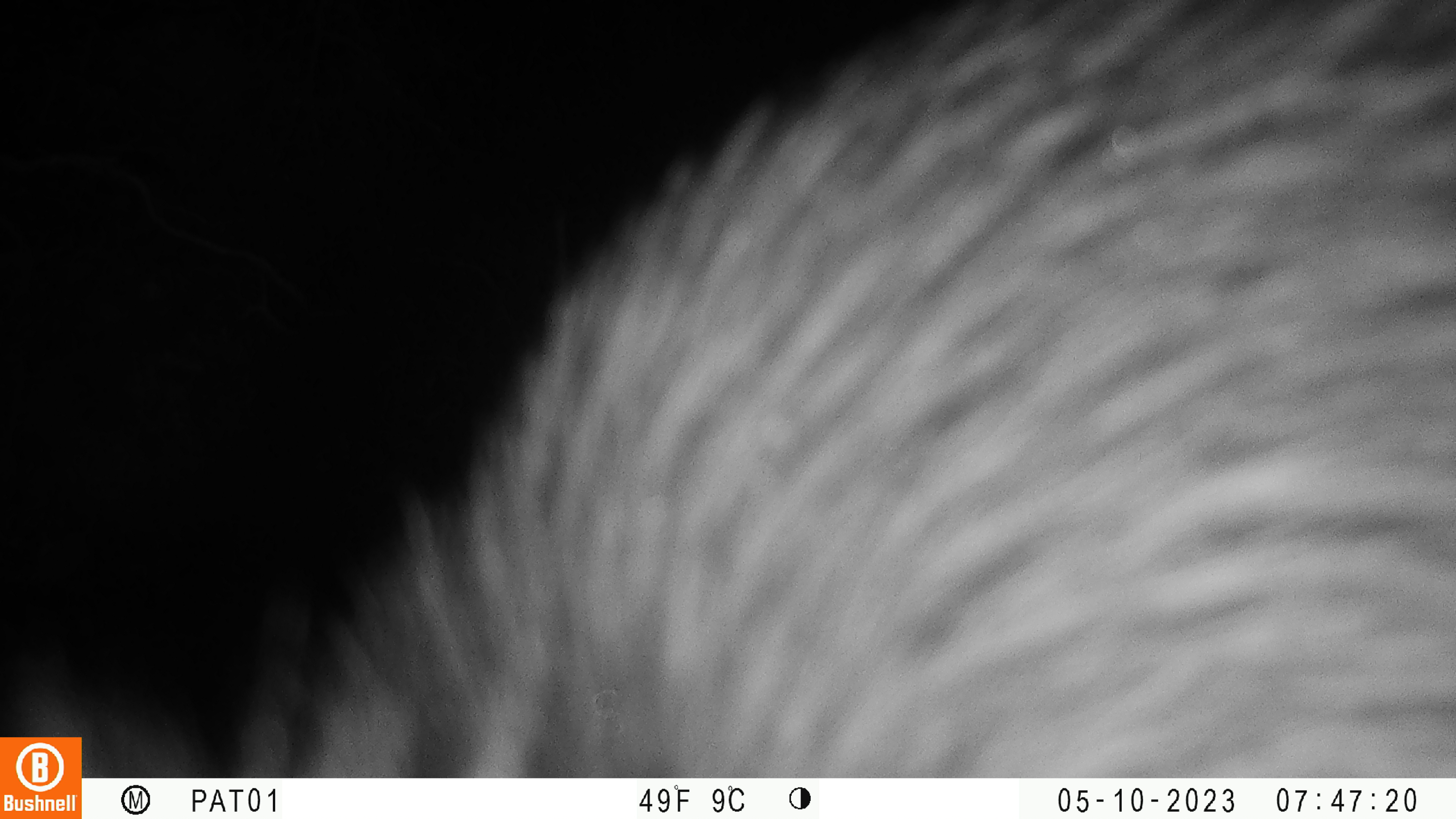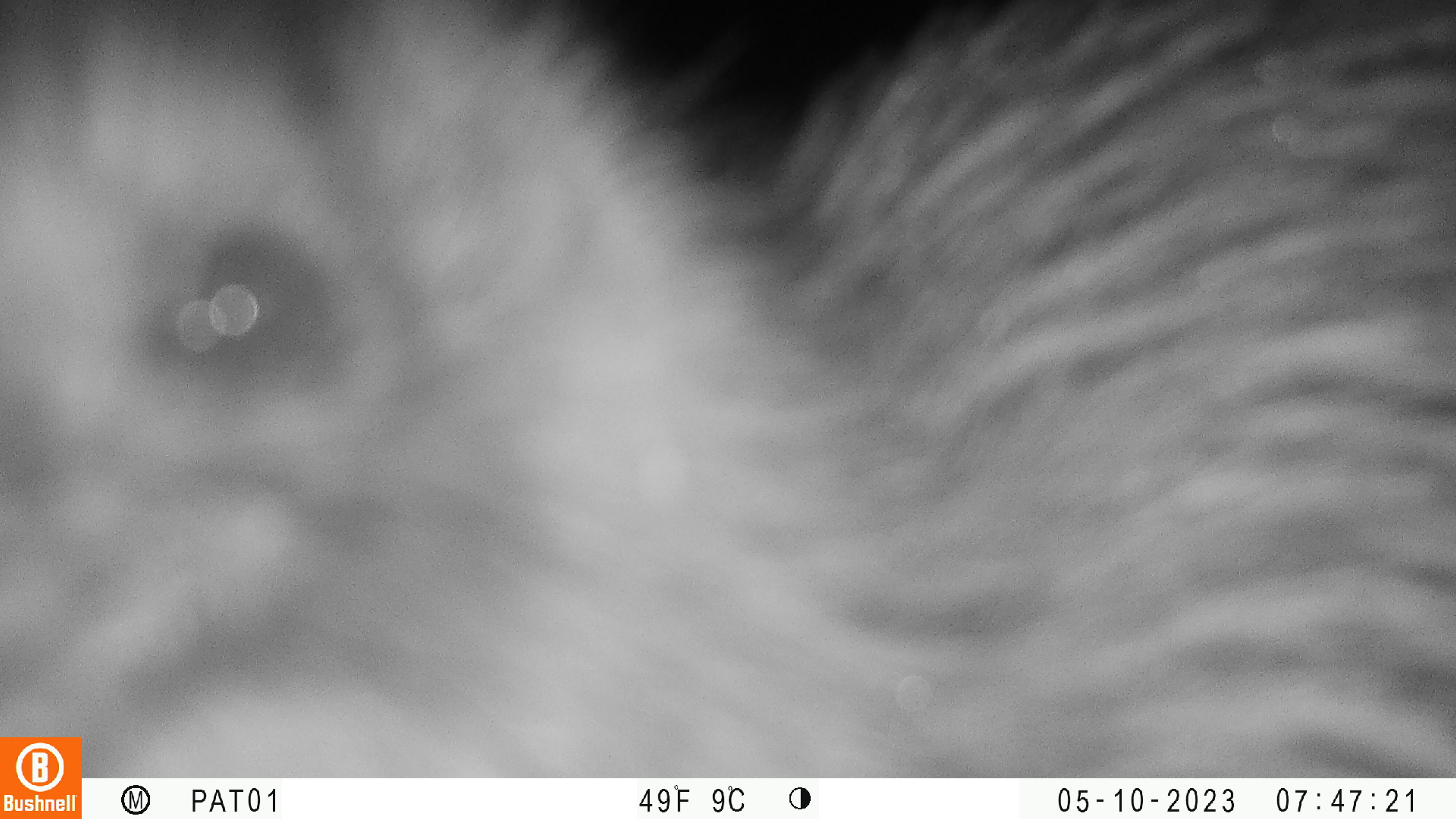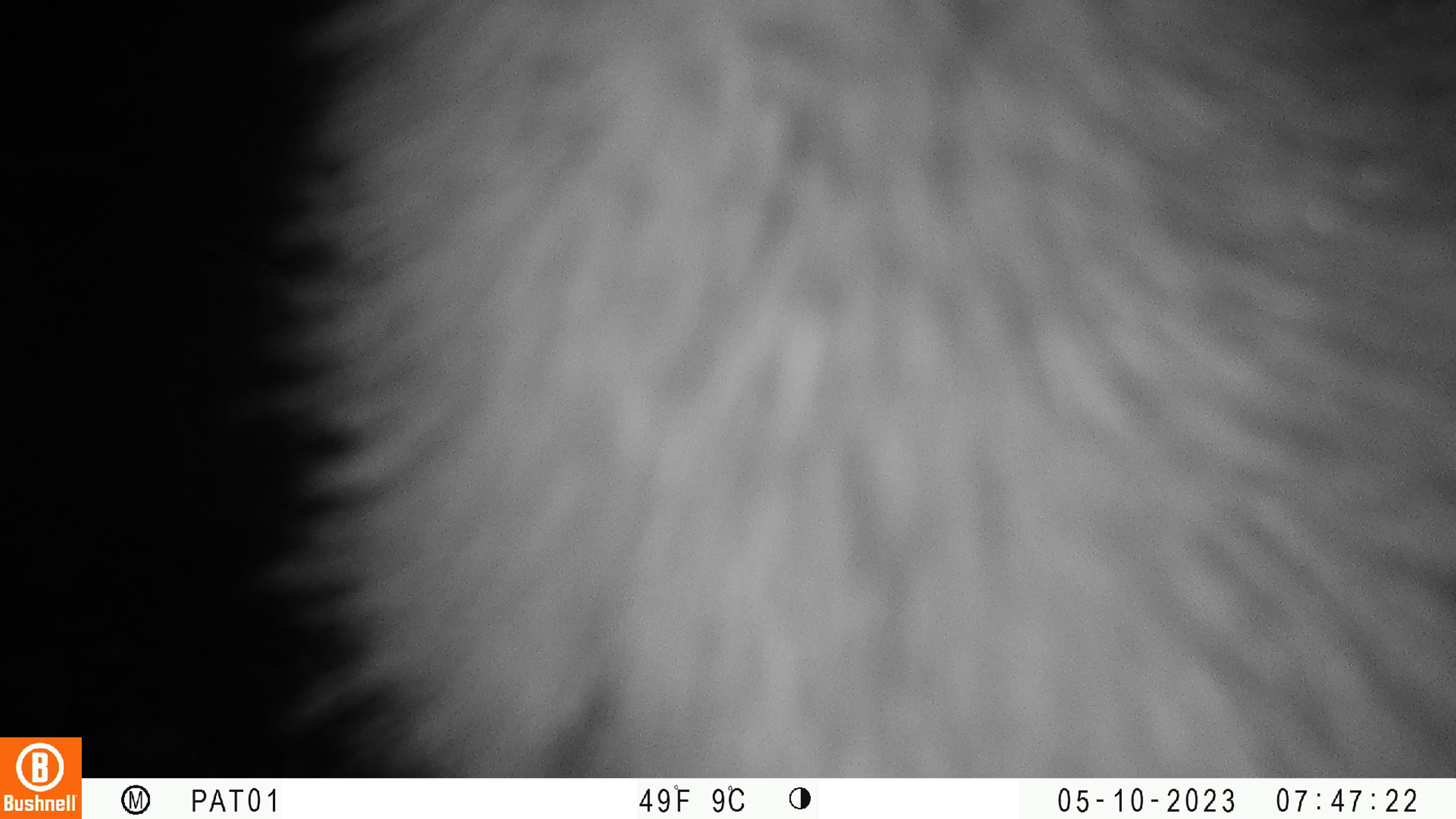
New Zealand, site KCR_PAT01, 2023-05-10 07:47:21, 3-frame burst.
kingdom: Animalia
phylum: Chordata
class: Aves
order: Apterygiformes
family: Apterygidae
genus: Apteryx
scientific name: Apteryx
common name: kiwi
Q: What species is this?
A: Kiwi (Apteryx).